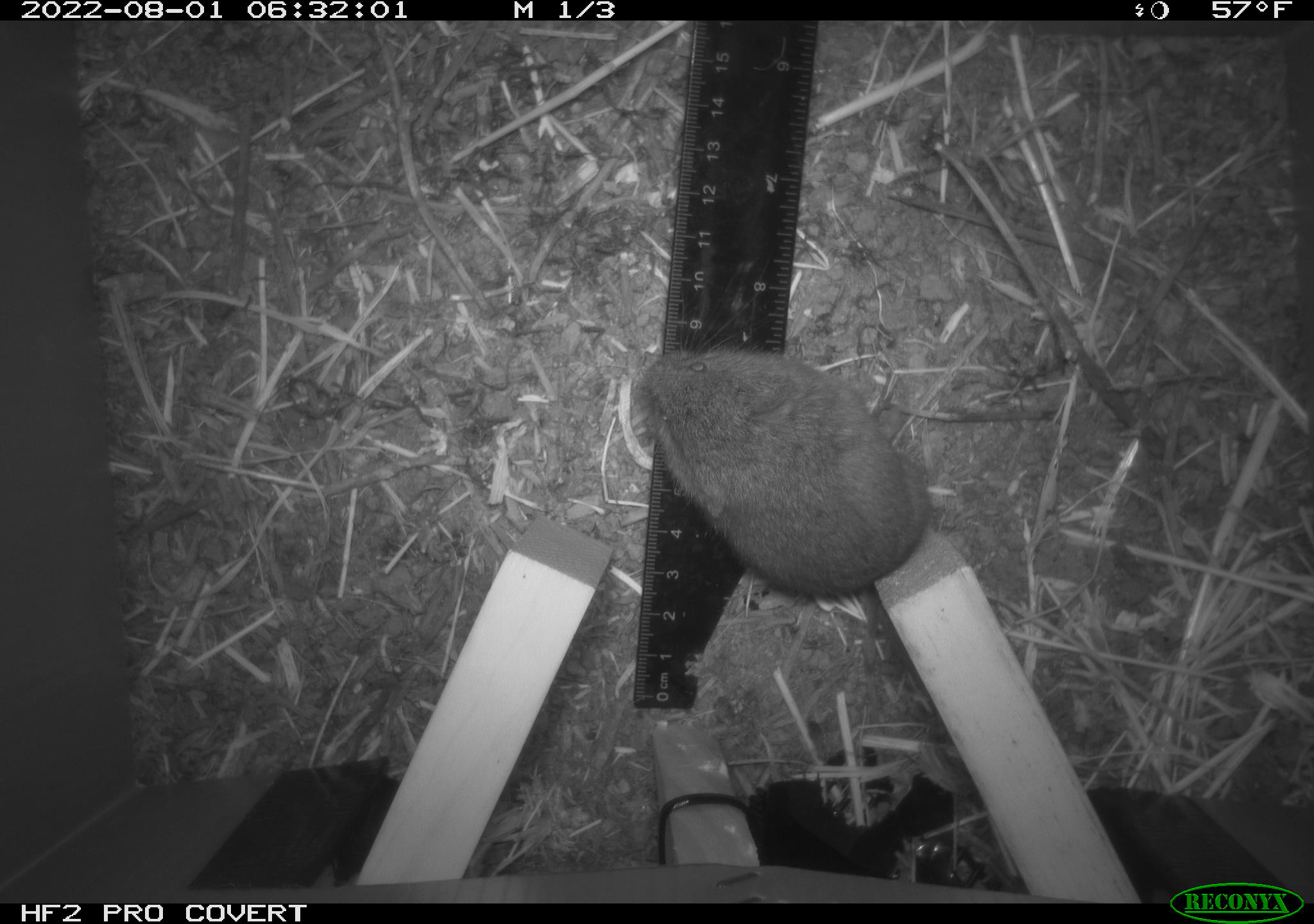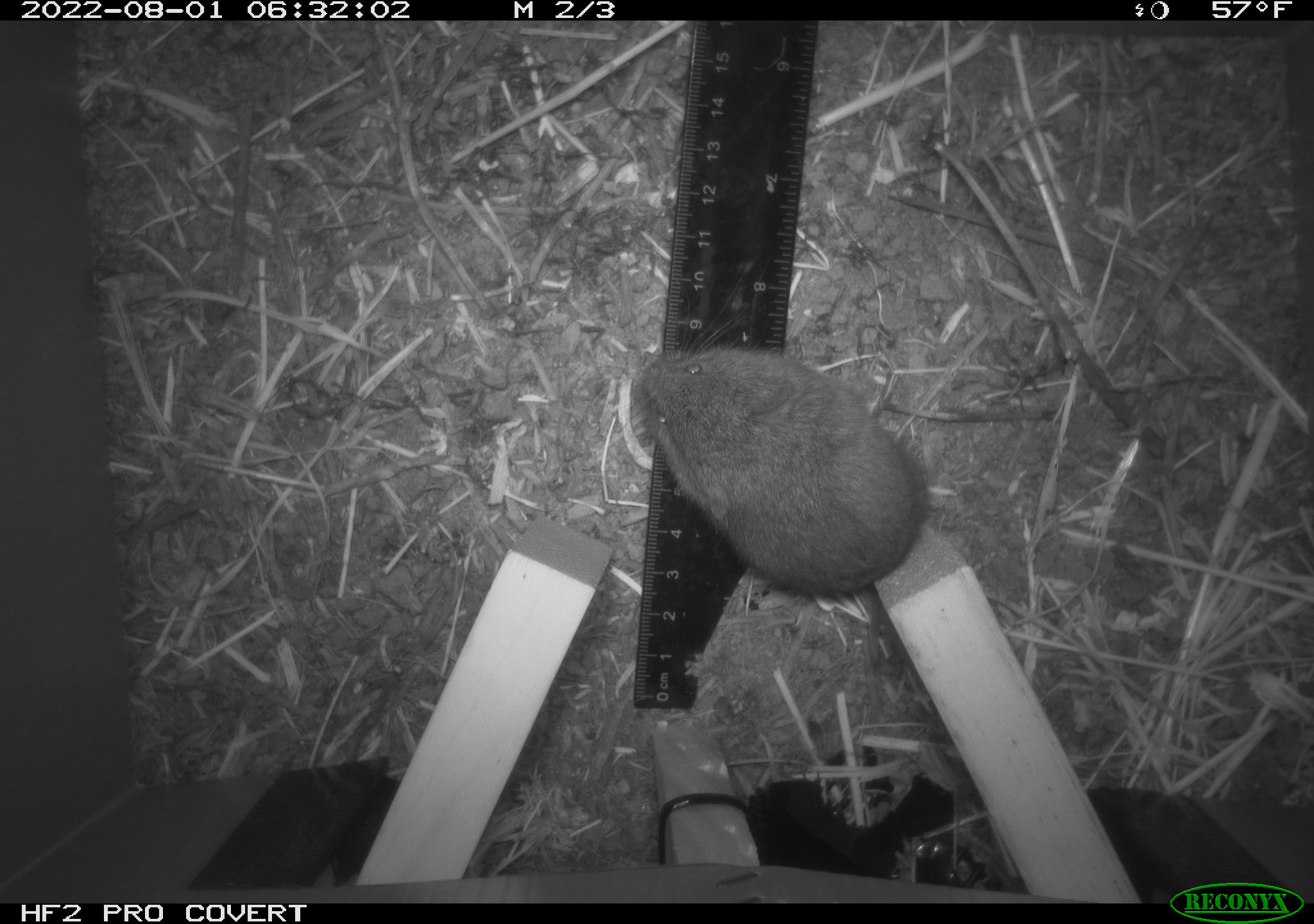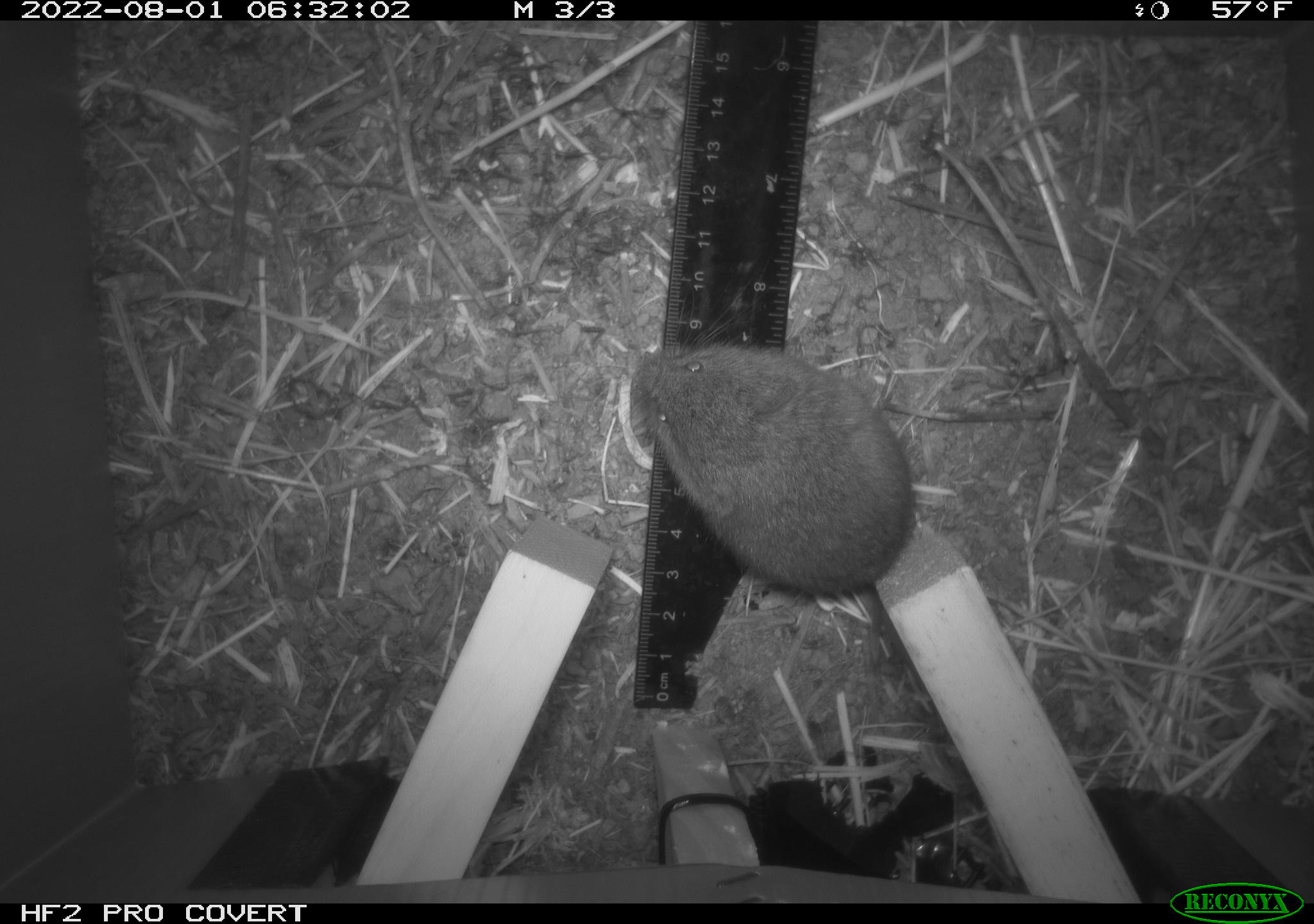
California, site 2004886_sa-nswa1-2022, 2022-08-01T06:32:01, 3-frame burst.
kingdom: Animalia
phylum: Chordata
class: Mammalia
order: Rodentia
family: Cricetidae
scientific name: Cricetidae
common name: hamsters, voles, lemmings, and allies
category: cricetidae family